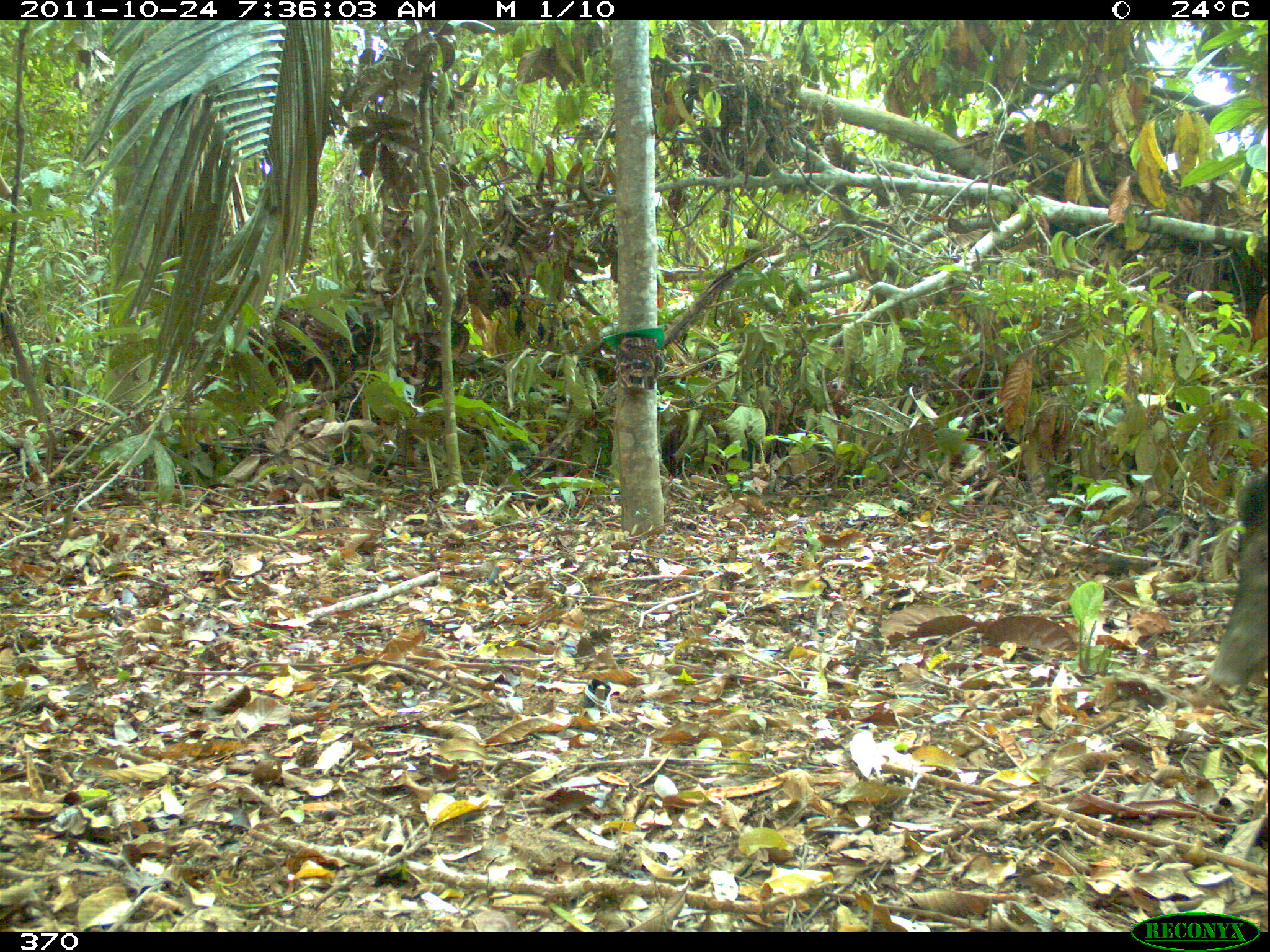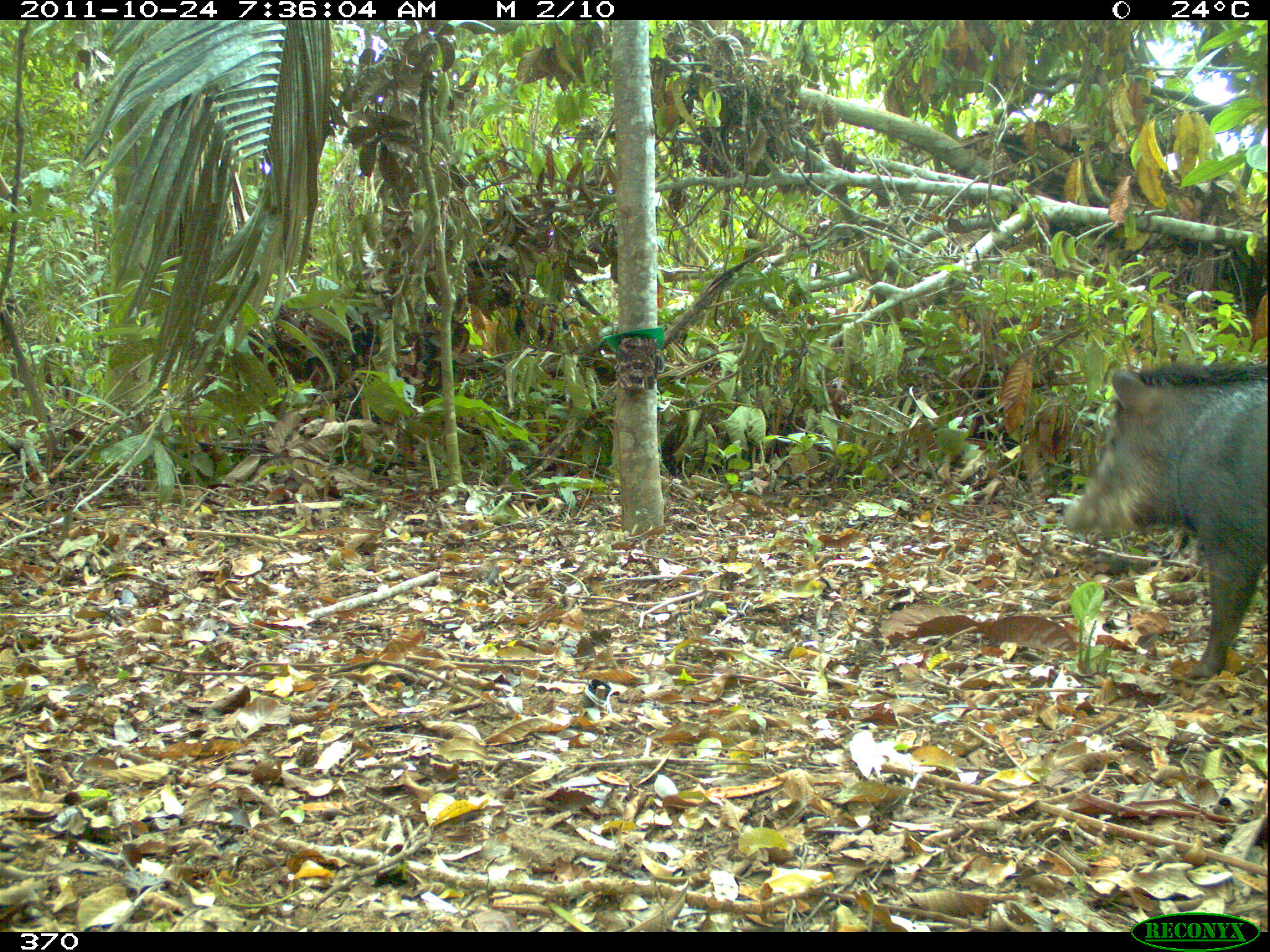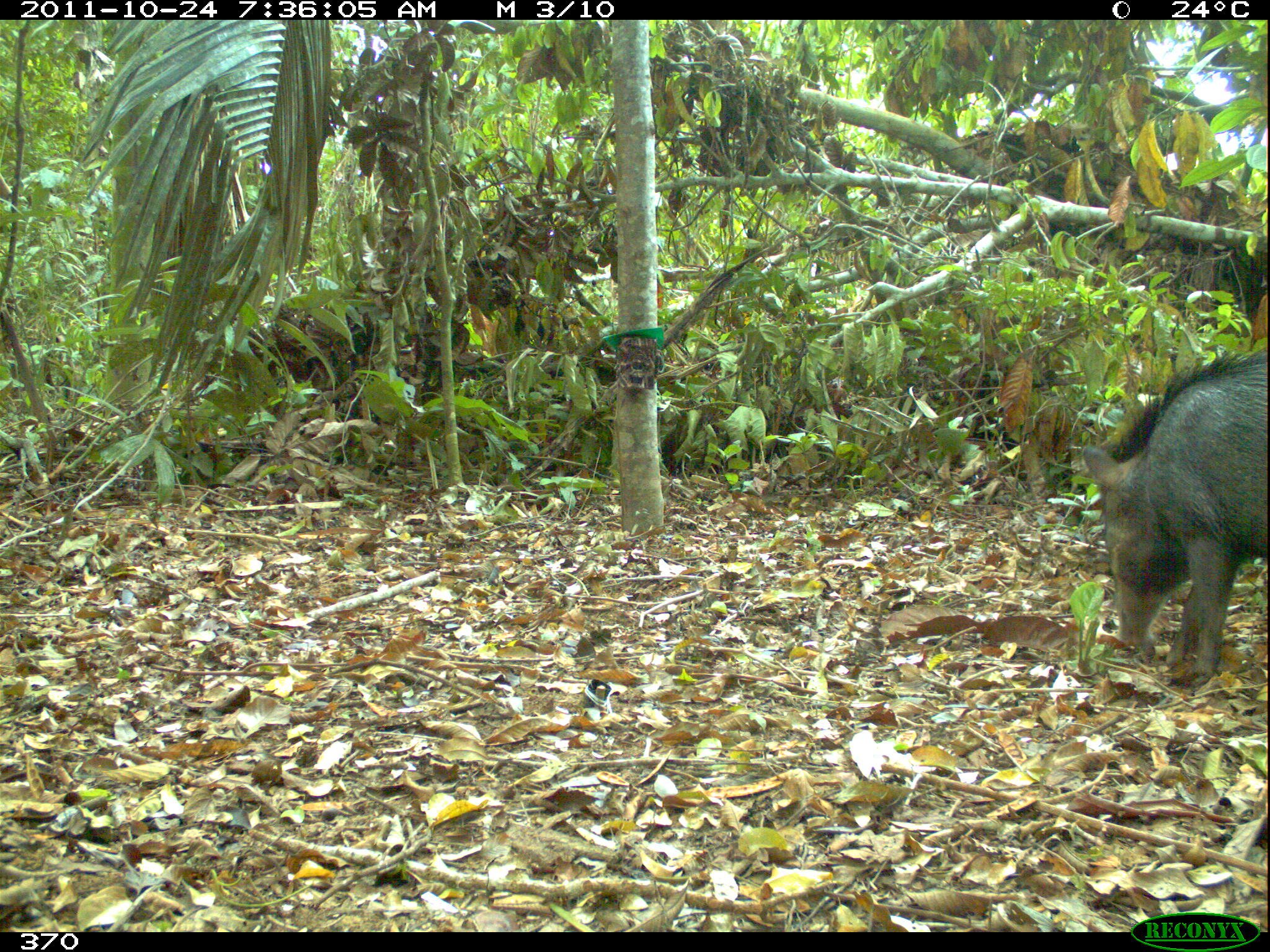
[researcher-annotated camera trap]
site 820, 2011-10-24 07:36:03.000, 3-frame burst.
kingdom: Animalia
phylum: Chordata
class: Mammalia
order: Artiodactyla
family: Tayassuidae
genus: Tayassu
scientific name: Tayassu pecari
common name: white-lipped peccary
Tayassu pecari (white-lipped peccary).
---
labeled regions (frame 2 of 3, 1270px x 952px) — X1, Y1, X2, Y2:
tayassu pecari: 1060, 359, 1270, 689